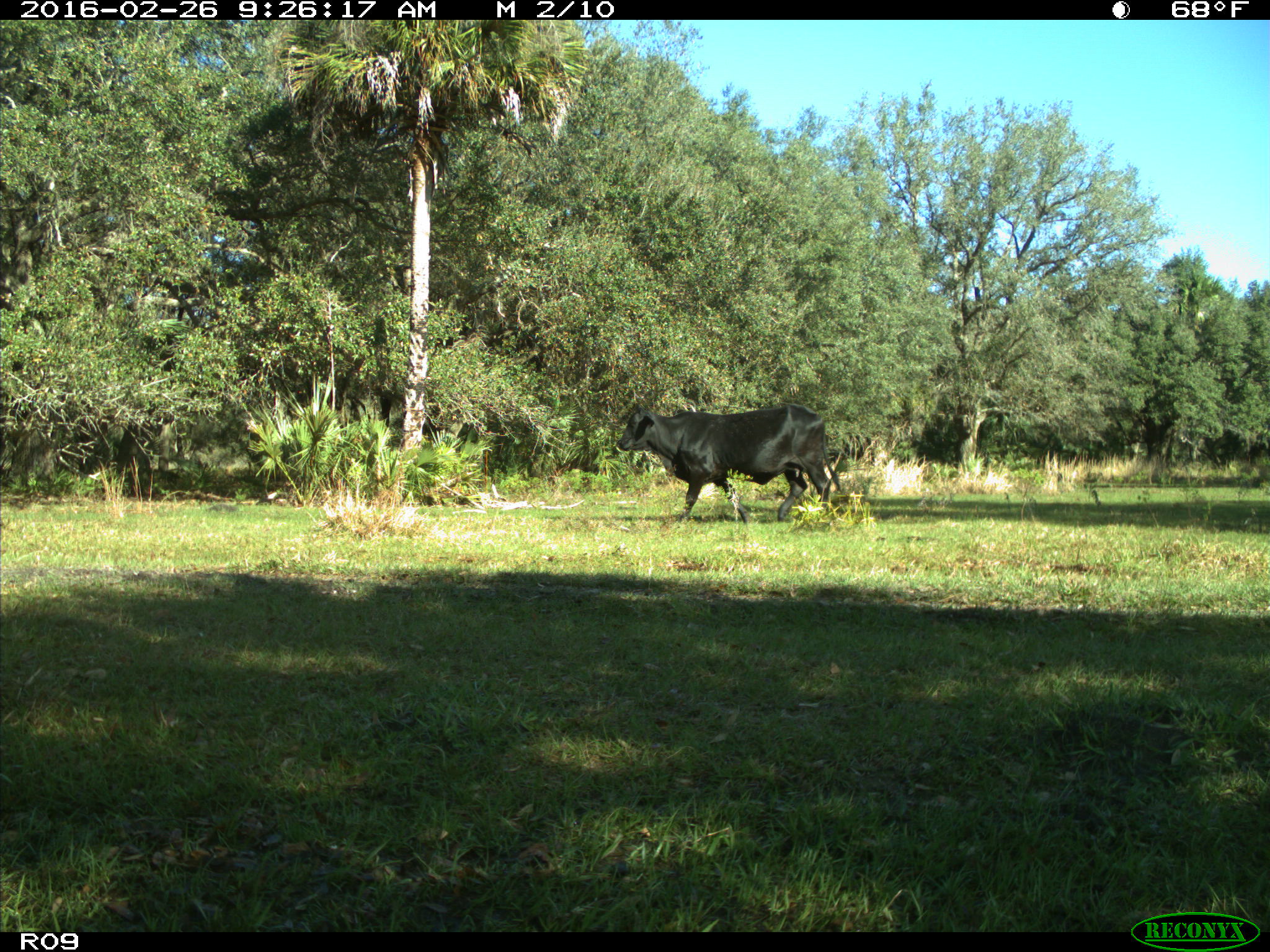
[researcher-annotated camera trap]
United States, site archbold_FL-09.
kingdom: Animalia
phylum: Chordata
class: Mammalia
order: Artiodactyla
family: Bovidae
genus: Bos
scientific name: Bos taurus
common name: domestic cow